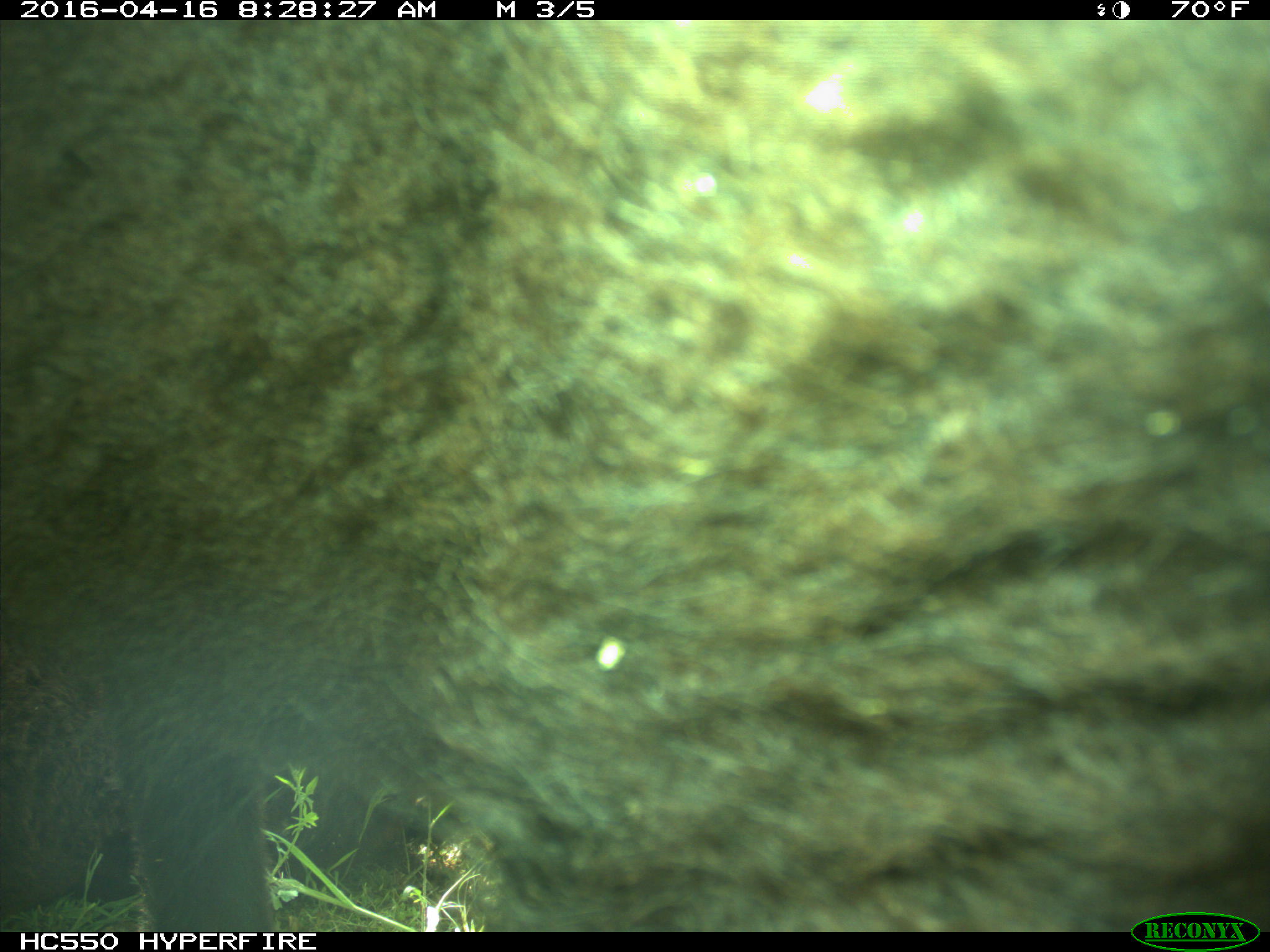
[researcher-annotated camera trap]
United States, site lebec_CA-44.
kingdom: Animalia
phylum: Chordata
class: Mammalia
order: Artiodactyla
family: Bovidae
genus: Bos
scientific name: Bos taurus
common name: domestic cow